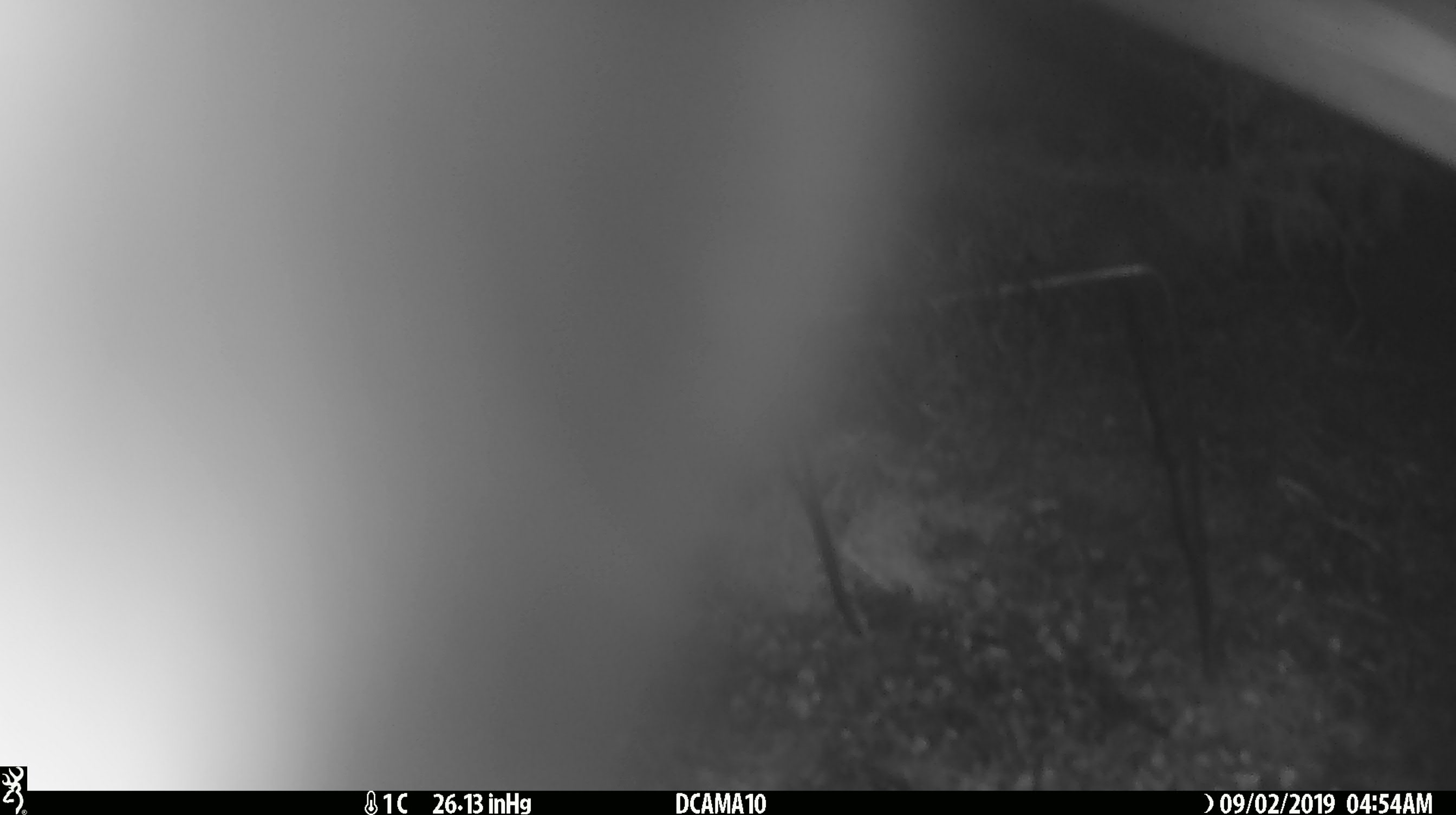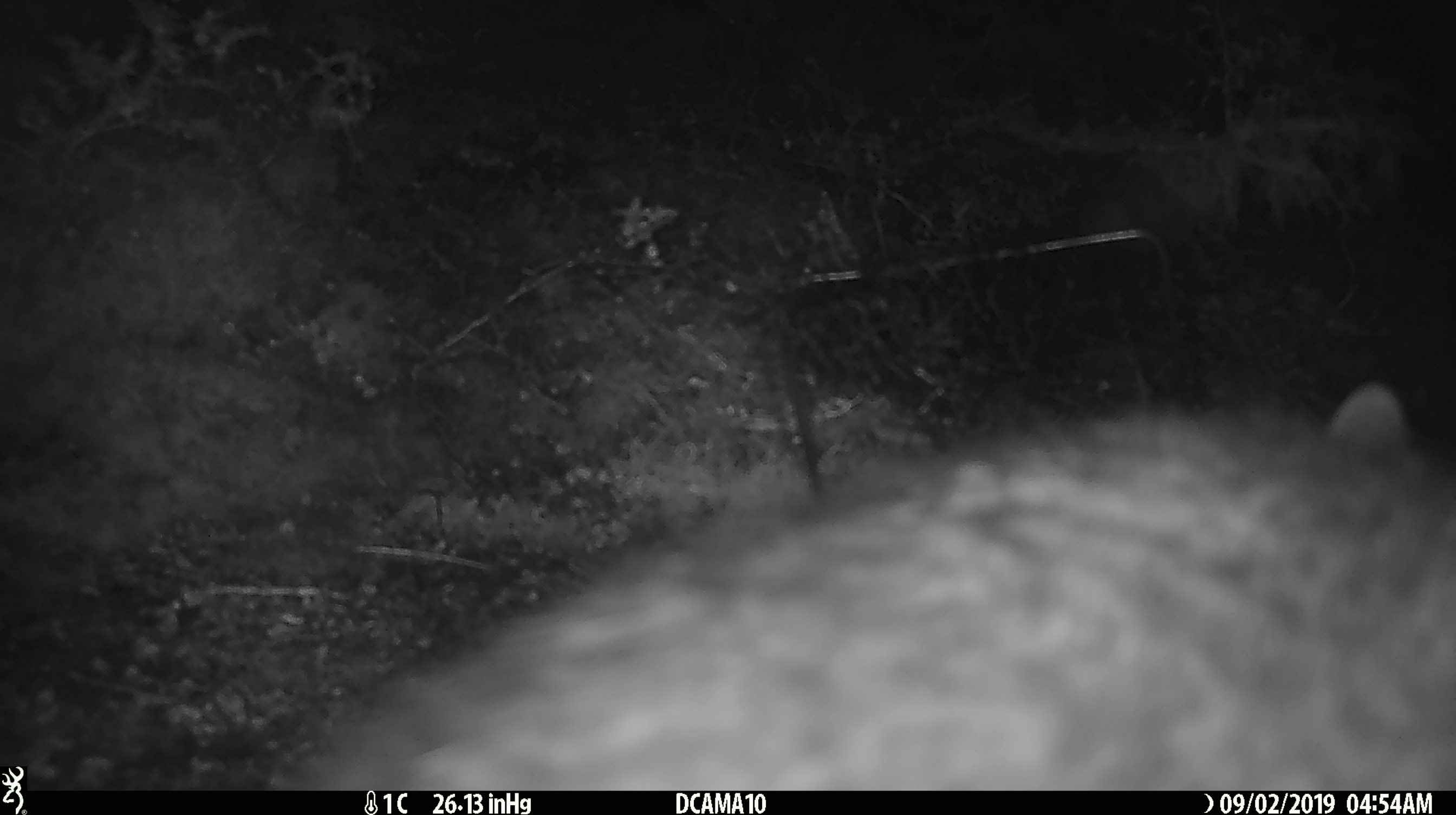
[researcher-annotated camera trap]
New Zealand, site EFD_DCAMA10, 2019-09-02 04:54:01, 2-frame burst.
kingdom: Animalia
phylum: Chordata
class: Mammalia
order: Diprotodontia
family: Phalangeridae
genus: Trichosurus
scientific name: Trichosurus vulpecula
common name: common brushtail possum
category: possum